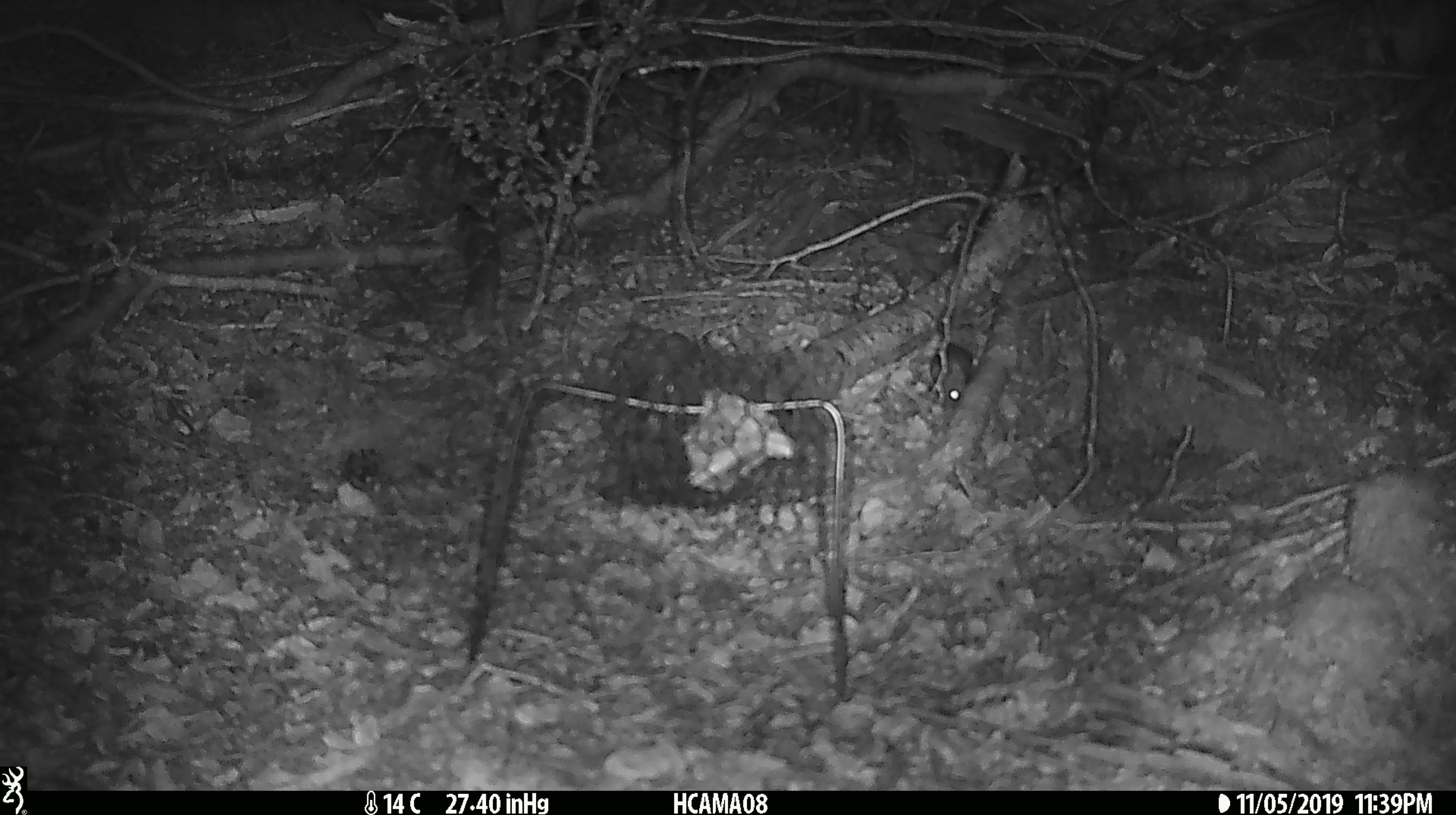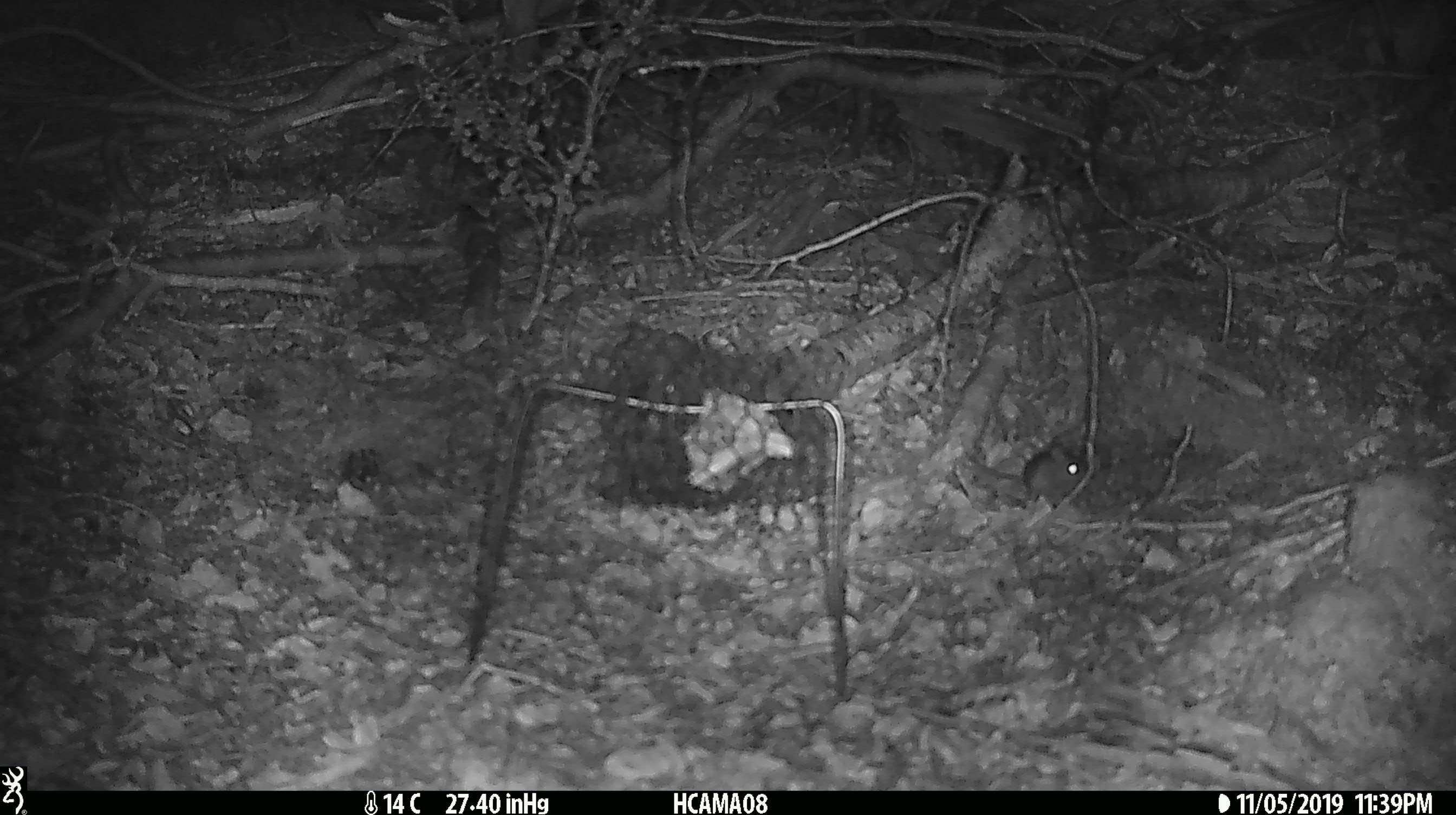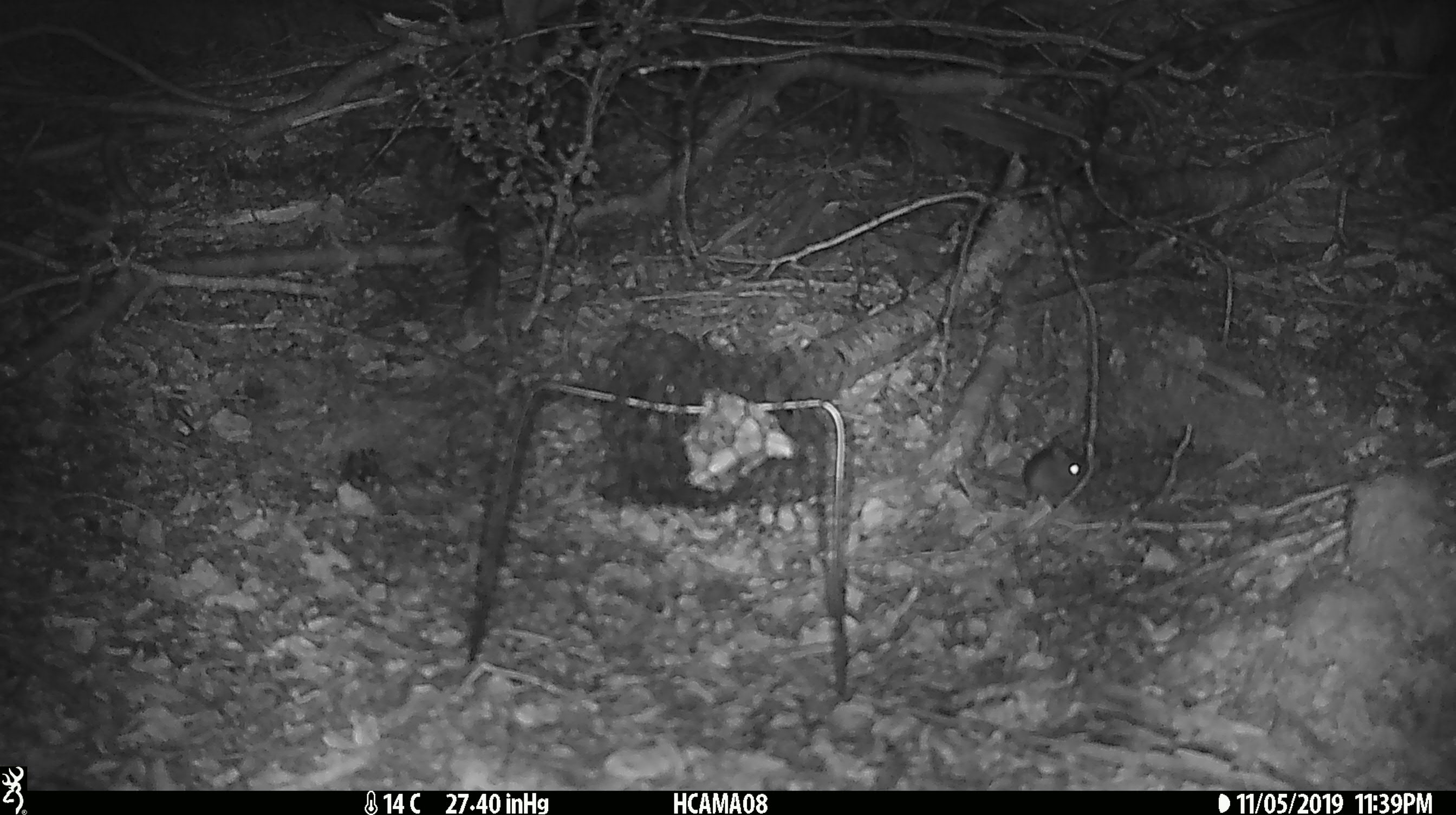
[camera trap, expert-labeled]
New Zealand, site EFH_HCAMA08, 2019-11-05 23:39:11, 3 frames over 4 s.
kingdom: Animalia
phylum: Chordata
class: Mammalia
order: Rodentia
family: Muridae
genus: Mus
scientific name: Mus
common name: mouse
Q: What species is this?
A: Mouse (Mus).